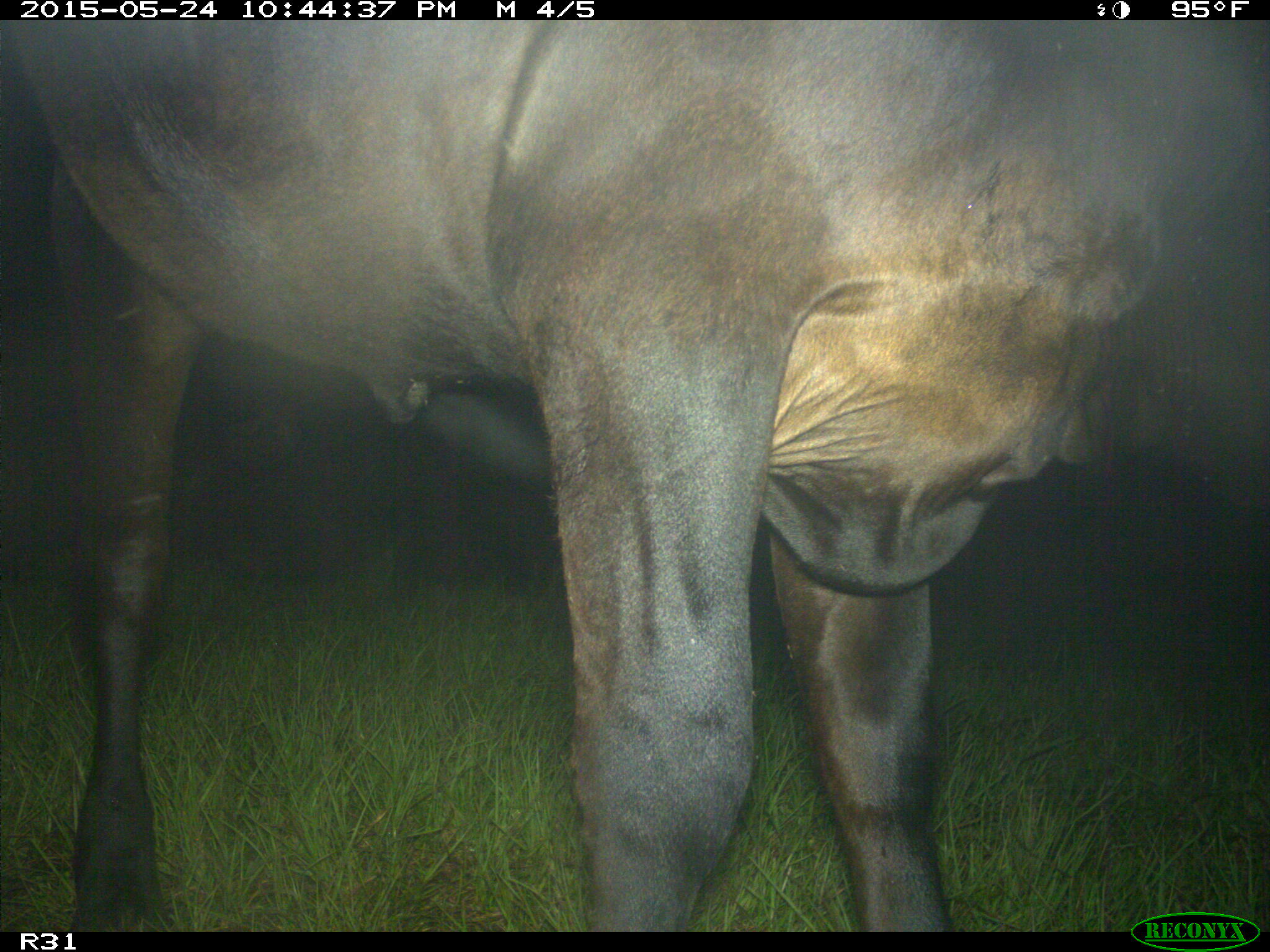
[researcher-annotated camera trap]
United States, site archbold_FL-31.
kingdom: Animalia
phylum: Chordata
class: Mammalia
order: Artiodactyla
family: Bovidae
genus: Bos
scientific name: Bos taurus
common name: domestic cow